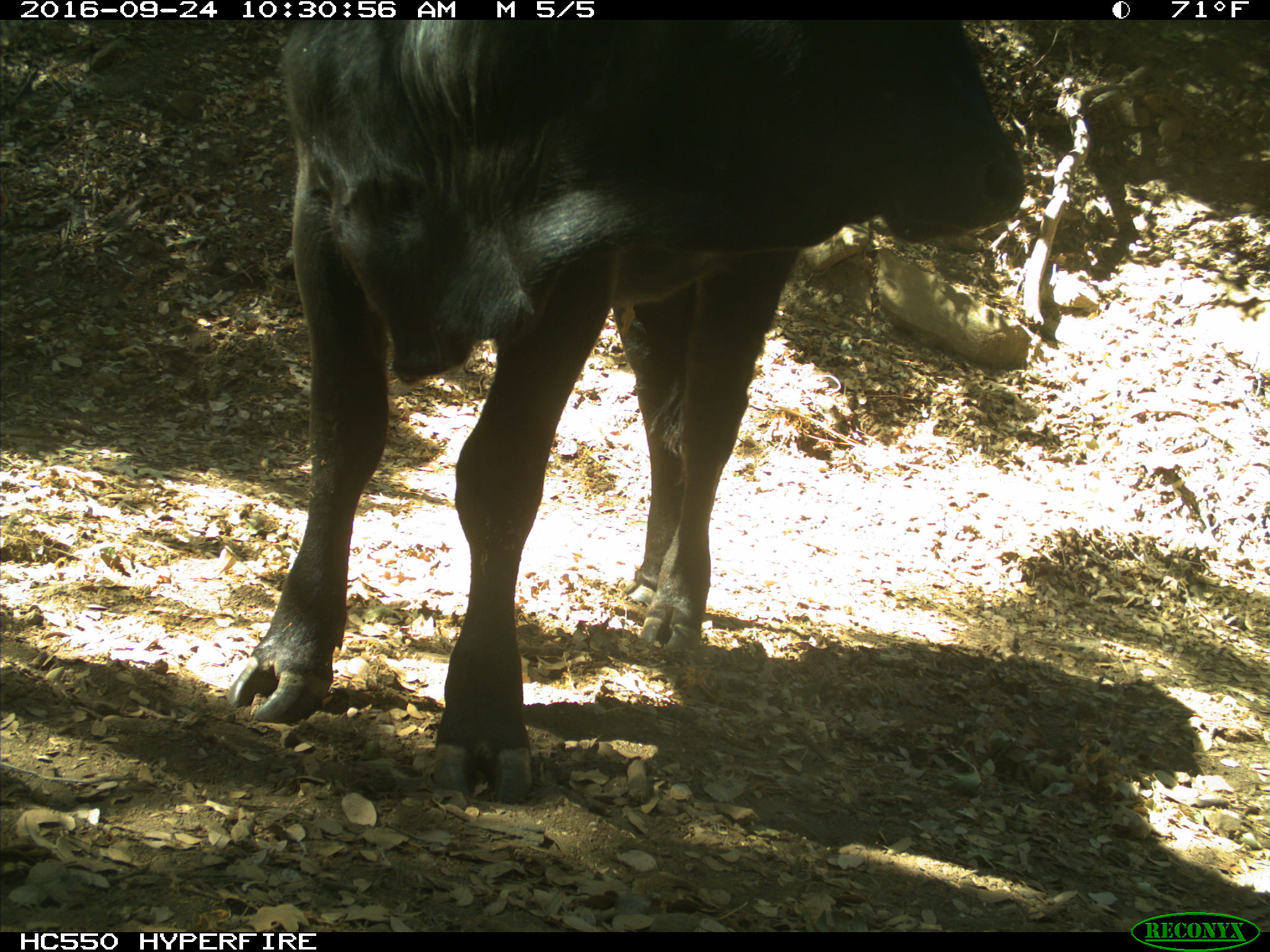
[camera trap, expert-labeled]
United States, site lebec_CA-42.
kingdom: Animalia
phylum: Chordata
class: Mammalia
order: Artiodactyla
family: Bovidae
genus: Bos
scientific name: Bos taurus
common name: domestic cow